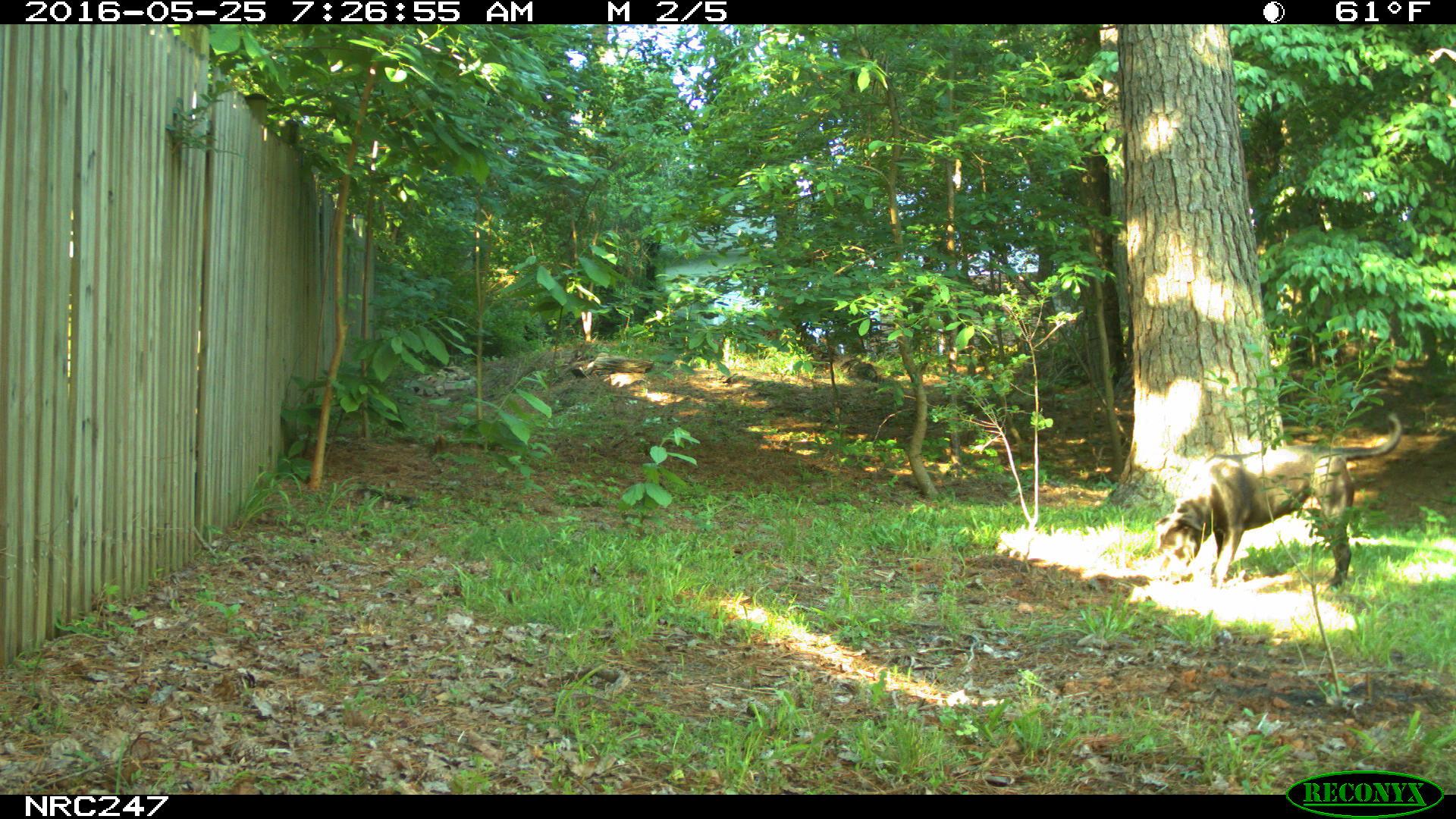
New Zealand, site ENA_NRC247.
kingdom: Animalia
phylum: Chordata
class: Mammalia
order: Carnivora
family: Canidae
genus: Canis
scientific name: Canis familiaris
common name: domestic dog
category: dog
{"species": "dog (domestic dog) (Canis familiaris)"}